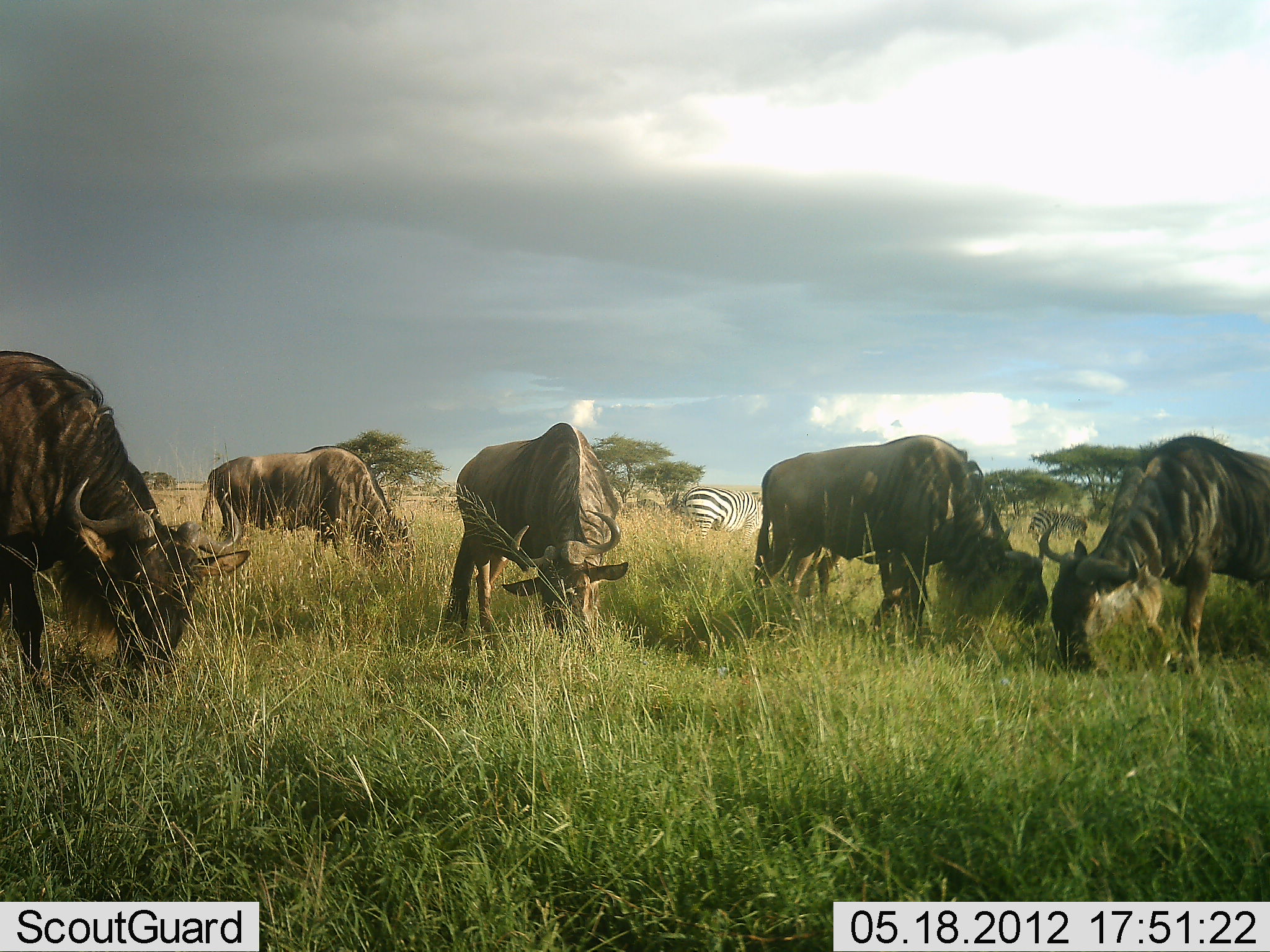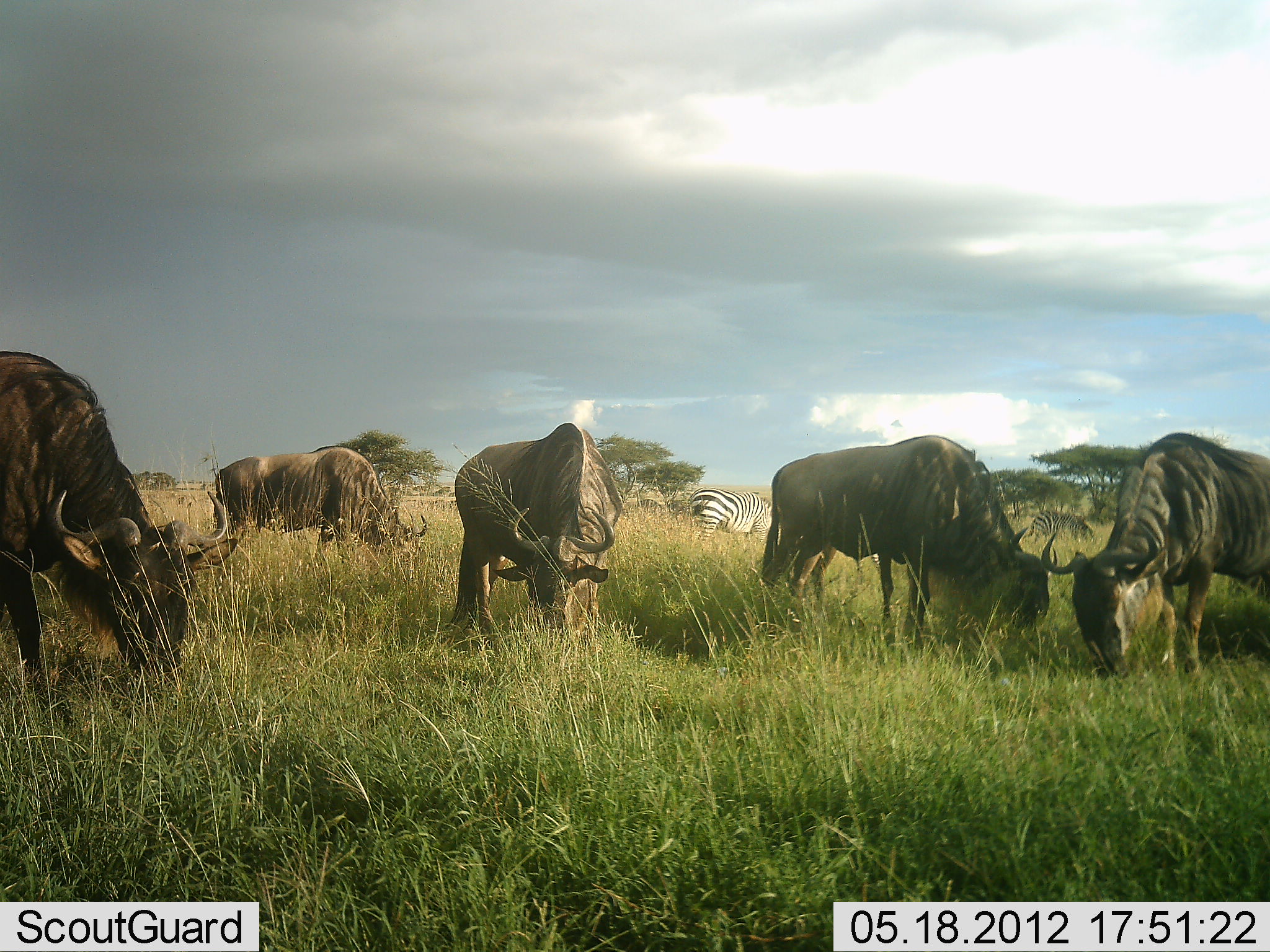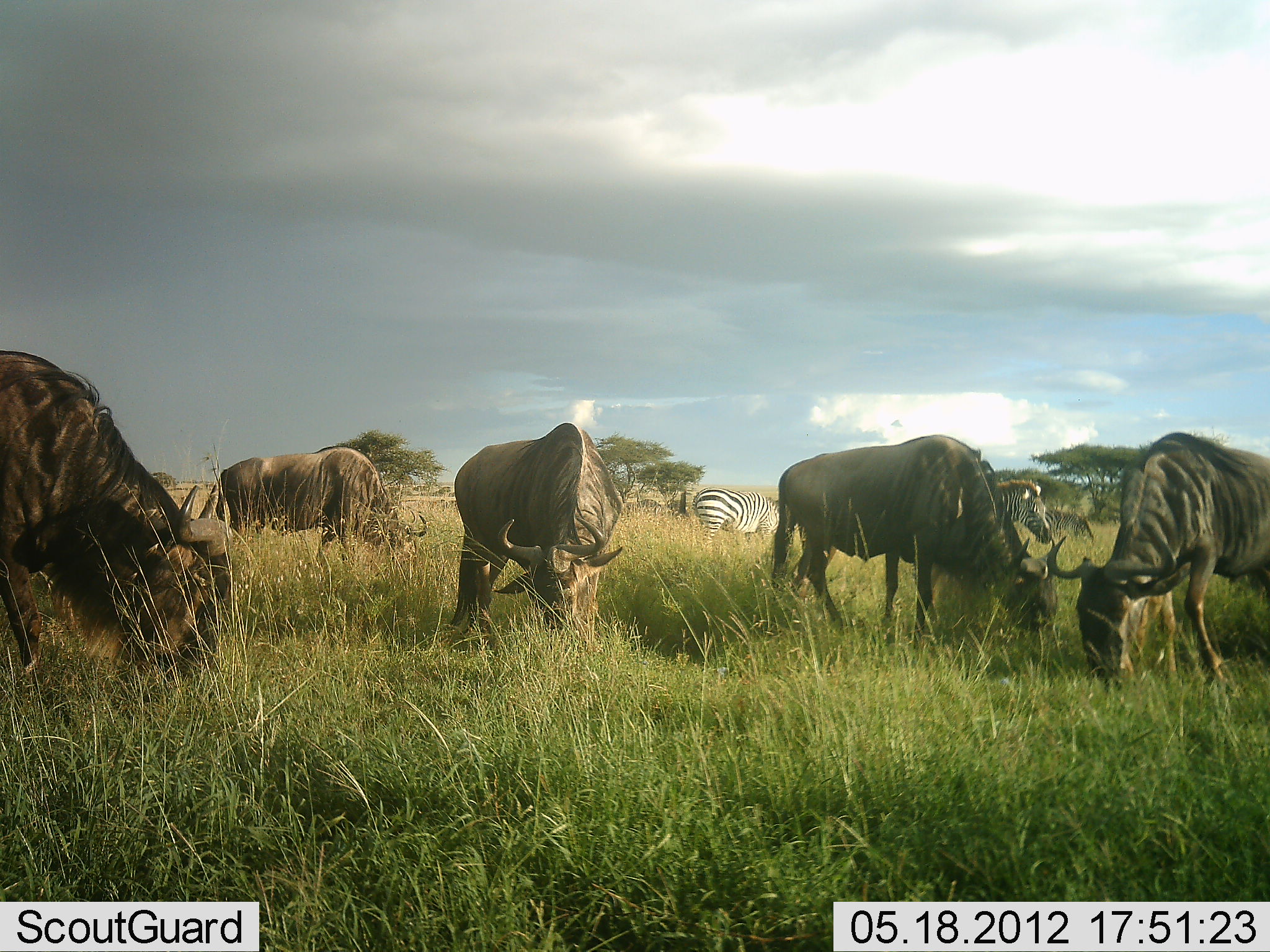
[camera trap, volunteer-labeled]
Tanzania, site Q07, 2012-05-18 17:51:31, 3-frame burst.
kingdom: Animalia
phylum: Chordata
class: Mammalia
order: Artiodactyla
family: Bovidae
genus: Connochaetes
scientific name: Connochaetes taurinus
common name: blue wildebeest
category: wildebeest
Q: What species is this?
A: Wildebeest (blue wildebeest) (Connochaetes taurinus).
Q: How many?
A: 5.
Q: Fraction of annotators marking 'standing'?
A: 27%.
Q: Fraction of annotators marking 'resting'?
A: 0%.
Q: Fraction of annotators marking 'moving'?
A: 0%.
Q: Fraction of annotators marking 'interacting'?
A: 0%.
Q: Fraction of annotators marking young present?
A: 0%.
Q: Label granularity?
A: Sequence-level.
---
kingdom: Animalia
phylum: Chordata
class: Mammalia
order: Perissodactyla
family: Equidae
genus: Equus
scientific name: Equus quagga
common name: plains zebra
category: zebra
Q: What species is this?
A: Zebra (plains zebra) (Equus quagga).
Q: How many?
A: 2.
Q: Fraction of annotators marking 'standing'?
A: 30%.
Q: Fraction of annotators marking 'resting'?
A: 0%.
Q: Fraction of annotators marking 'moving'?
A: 20%.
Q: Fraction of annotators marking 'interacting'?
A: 0%.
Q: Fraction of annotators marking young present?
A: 0%.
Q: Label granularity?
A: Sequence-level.